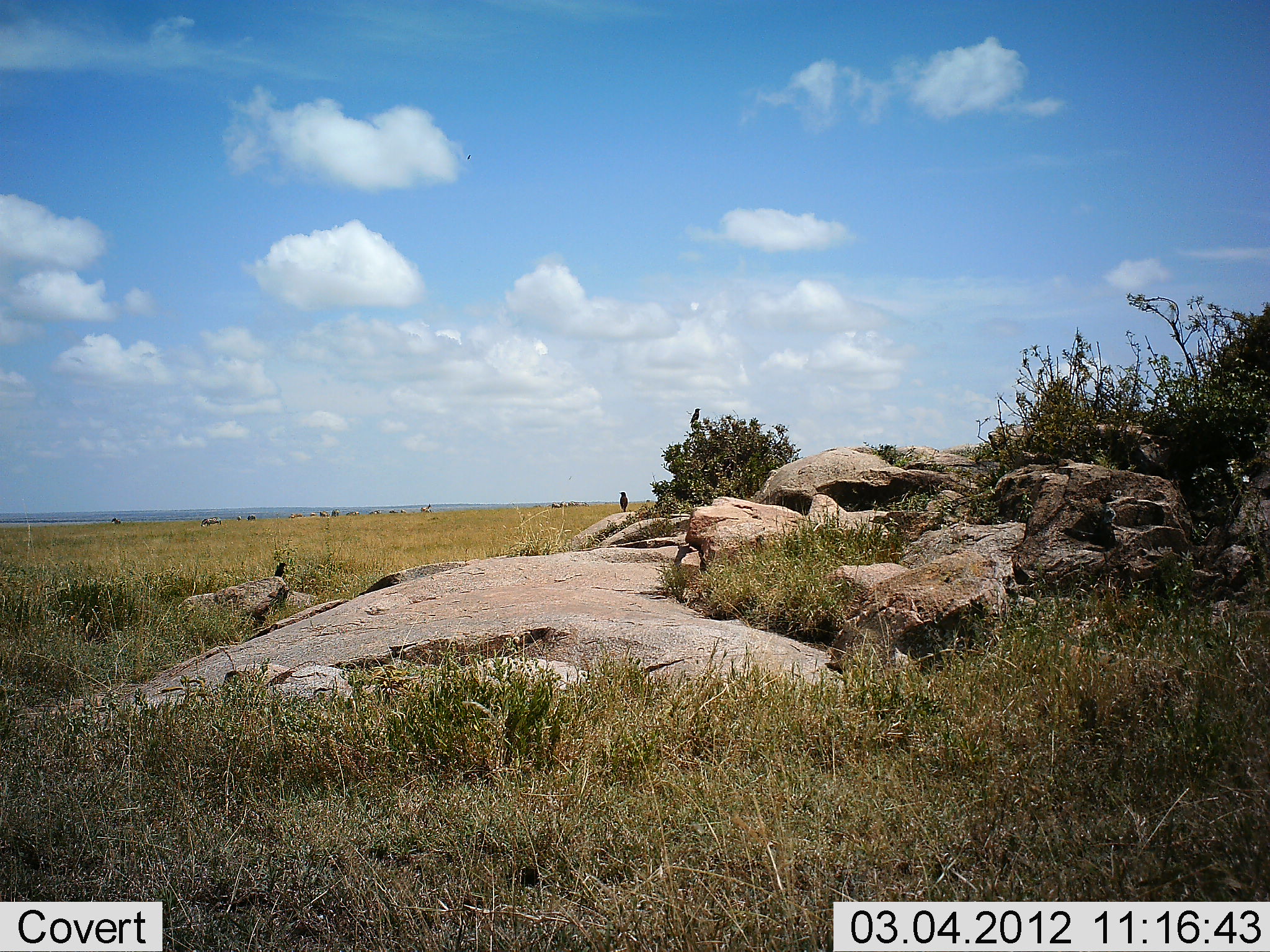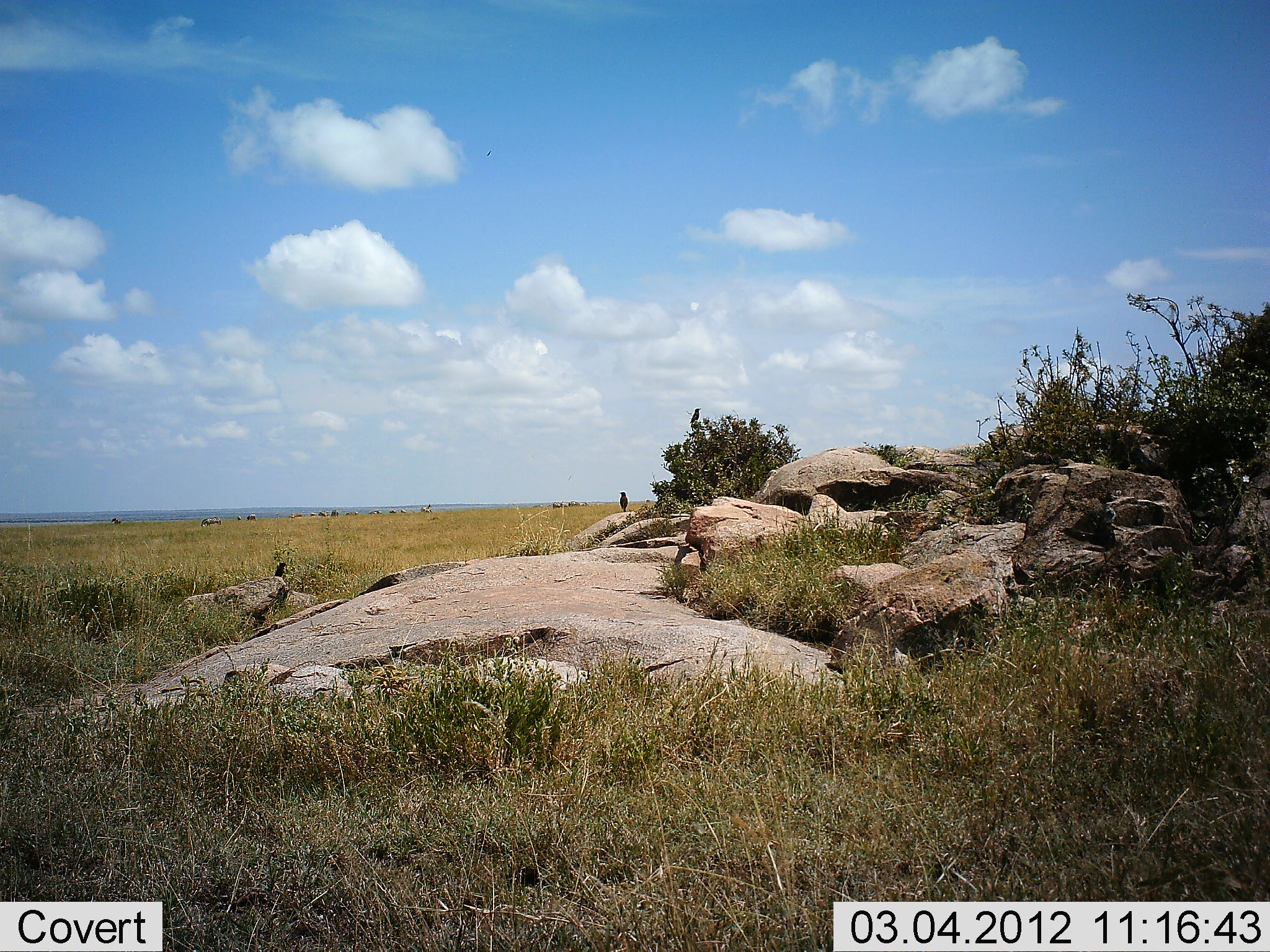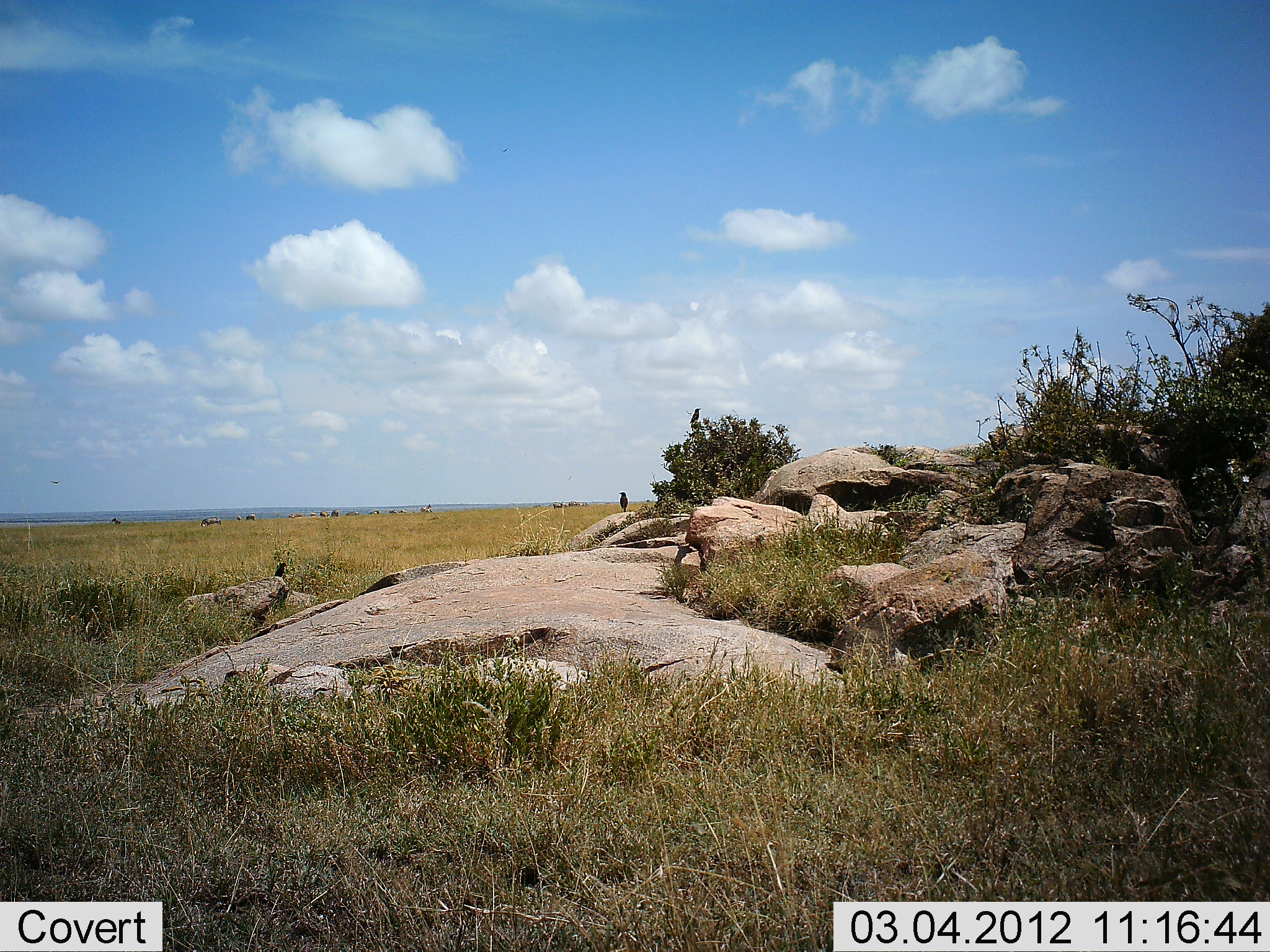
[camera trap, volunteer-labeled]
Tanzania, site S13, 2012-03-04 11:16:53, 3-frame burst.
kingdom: Animalia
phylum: Chordata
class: Aves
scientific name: Aves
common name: bird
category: otherbird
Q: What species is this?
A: Otherbird (bird) (Aves).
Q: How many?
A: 2.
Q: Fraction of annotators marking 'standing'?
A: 90%.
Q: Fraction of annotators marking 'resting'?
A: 10%.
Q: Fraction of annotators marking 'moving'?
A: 0%.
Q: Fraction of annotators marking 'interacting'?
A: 0%.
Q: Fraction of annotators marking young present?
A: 0%.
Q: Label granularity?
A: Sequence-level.